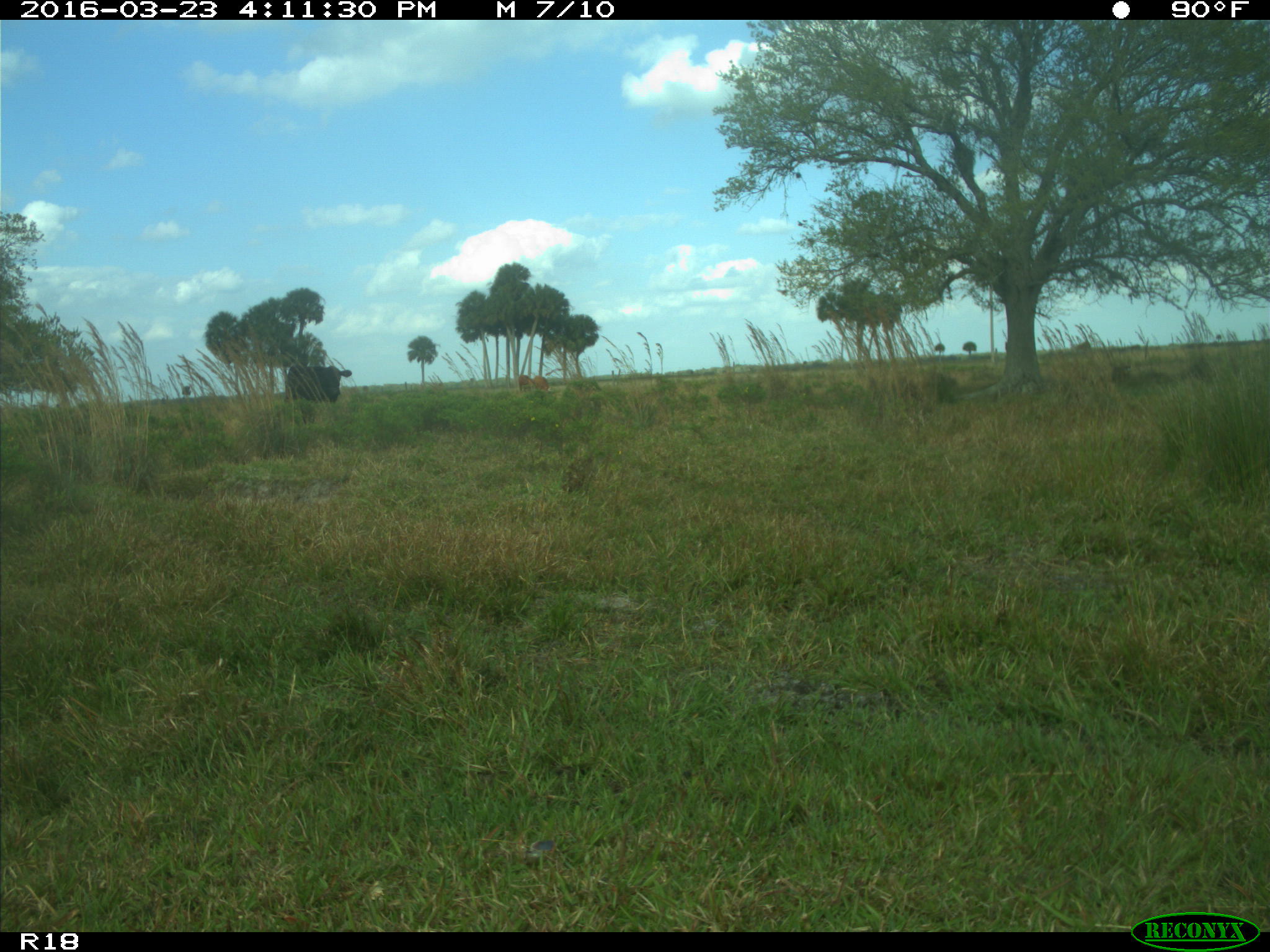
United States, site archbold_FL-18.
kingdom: Animalia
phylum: Chordata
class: Mammalia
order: Artiodactyla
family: Bovidae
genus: Bos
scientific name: Bos taurus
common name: domestic cow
Bos taurus (domestic cow).